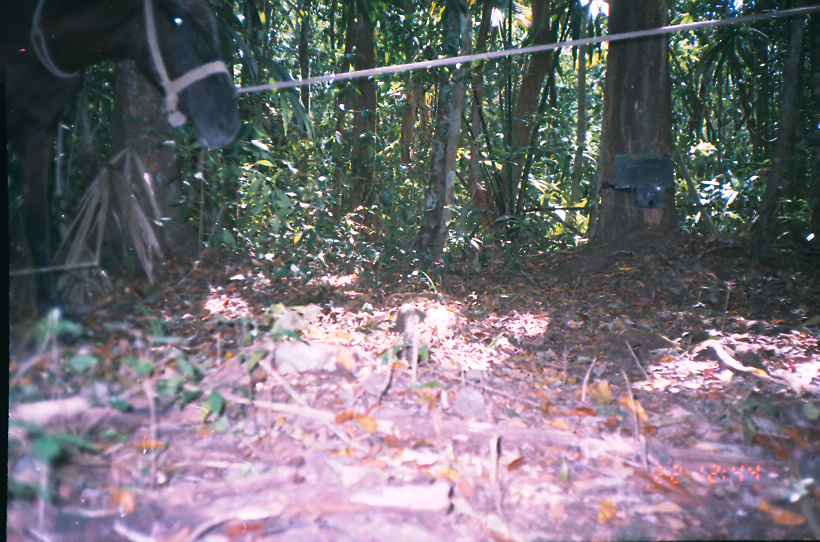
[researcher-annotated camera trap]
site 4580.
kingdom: Animalia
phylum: Chordata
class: Mammalia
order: Perissodactyla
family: Equidae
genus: Equus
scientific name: Equus ferus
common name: wild horse